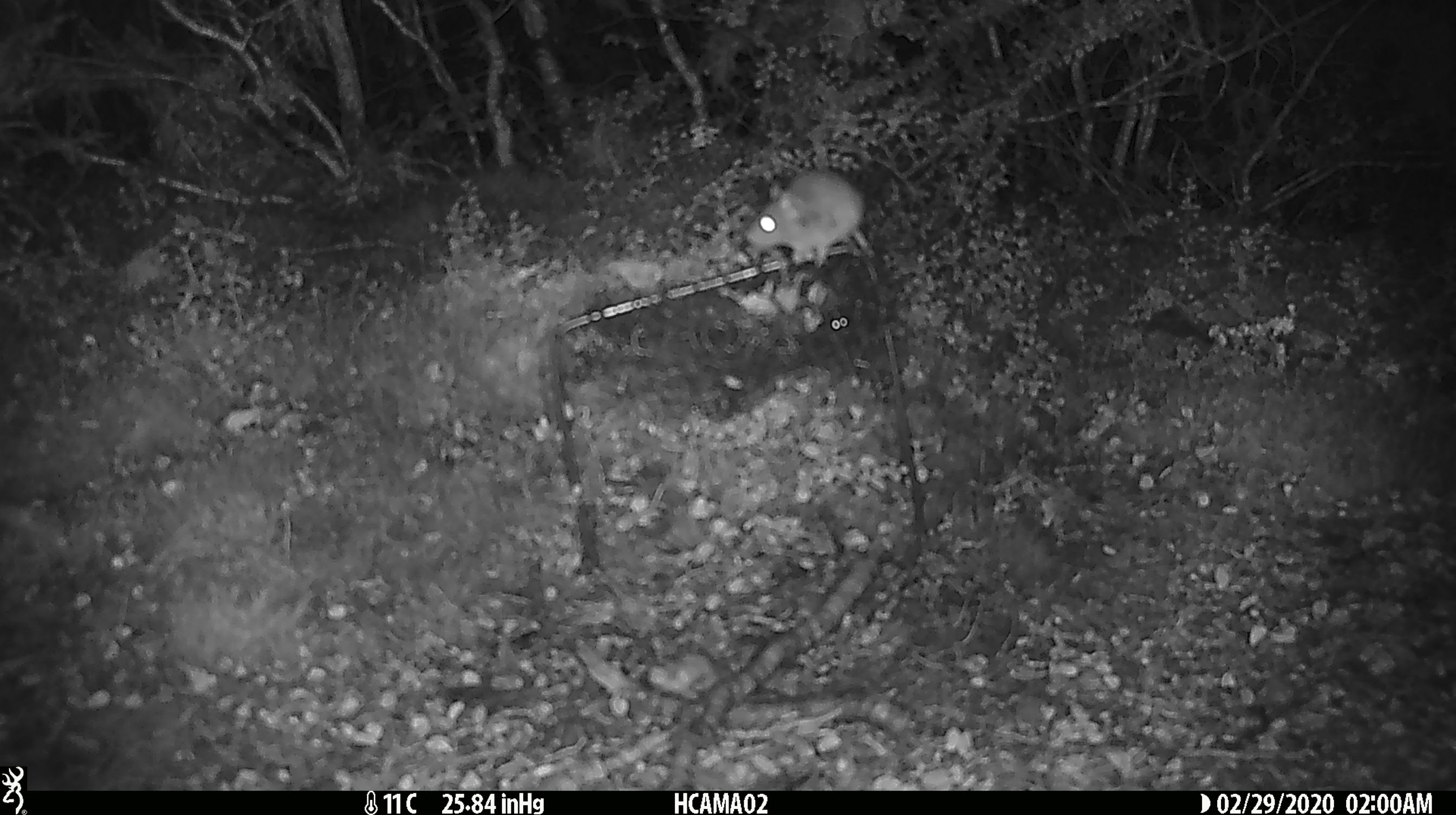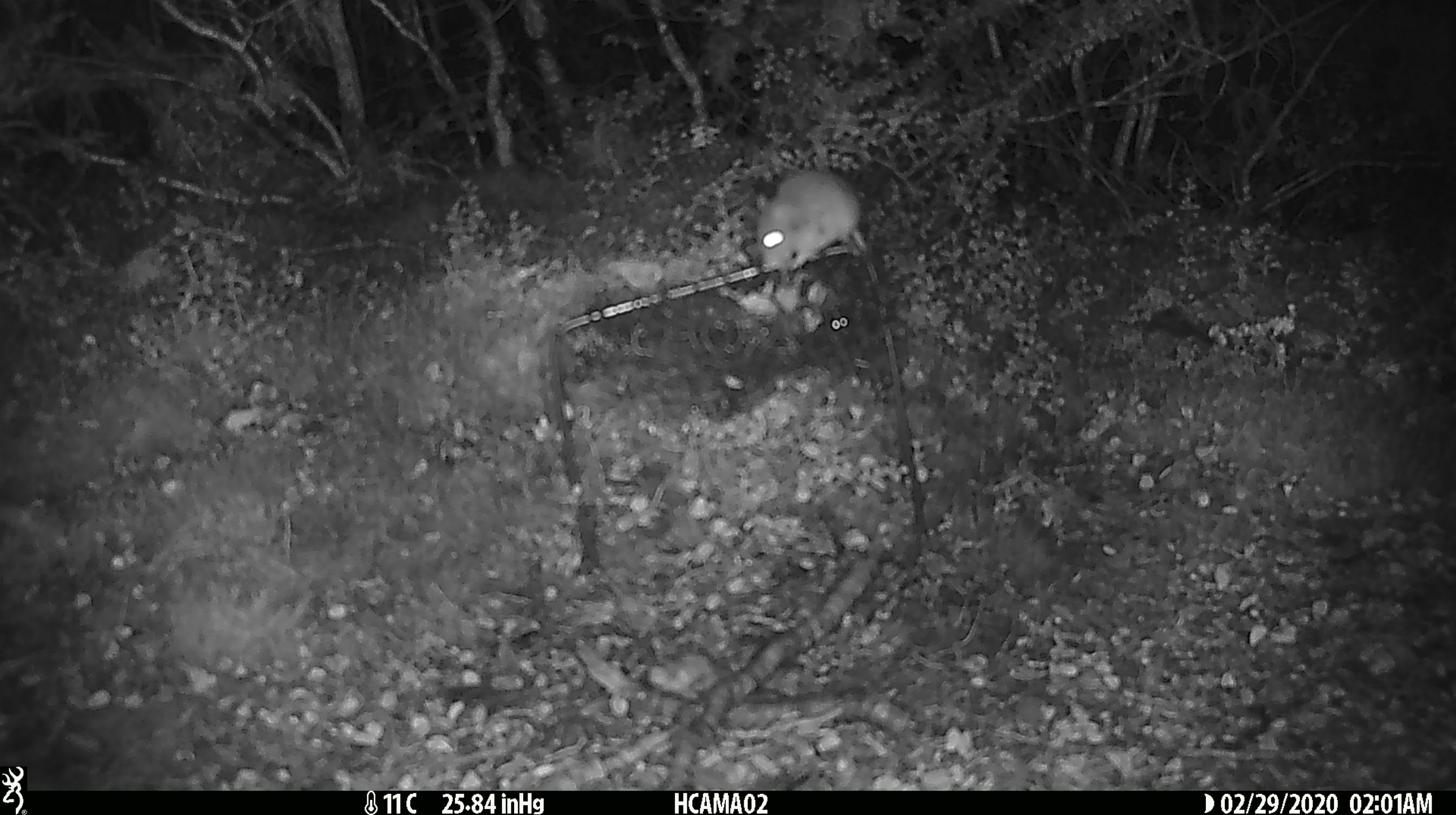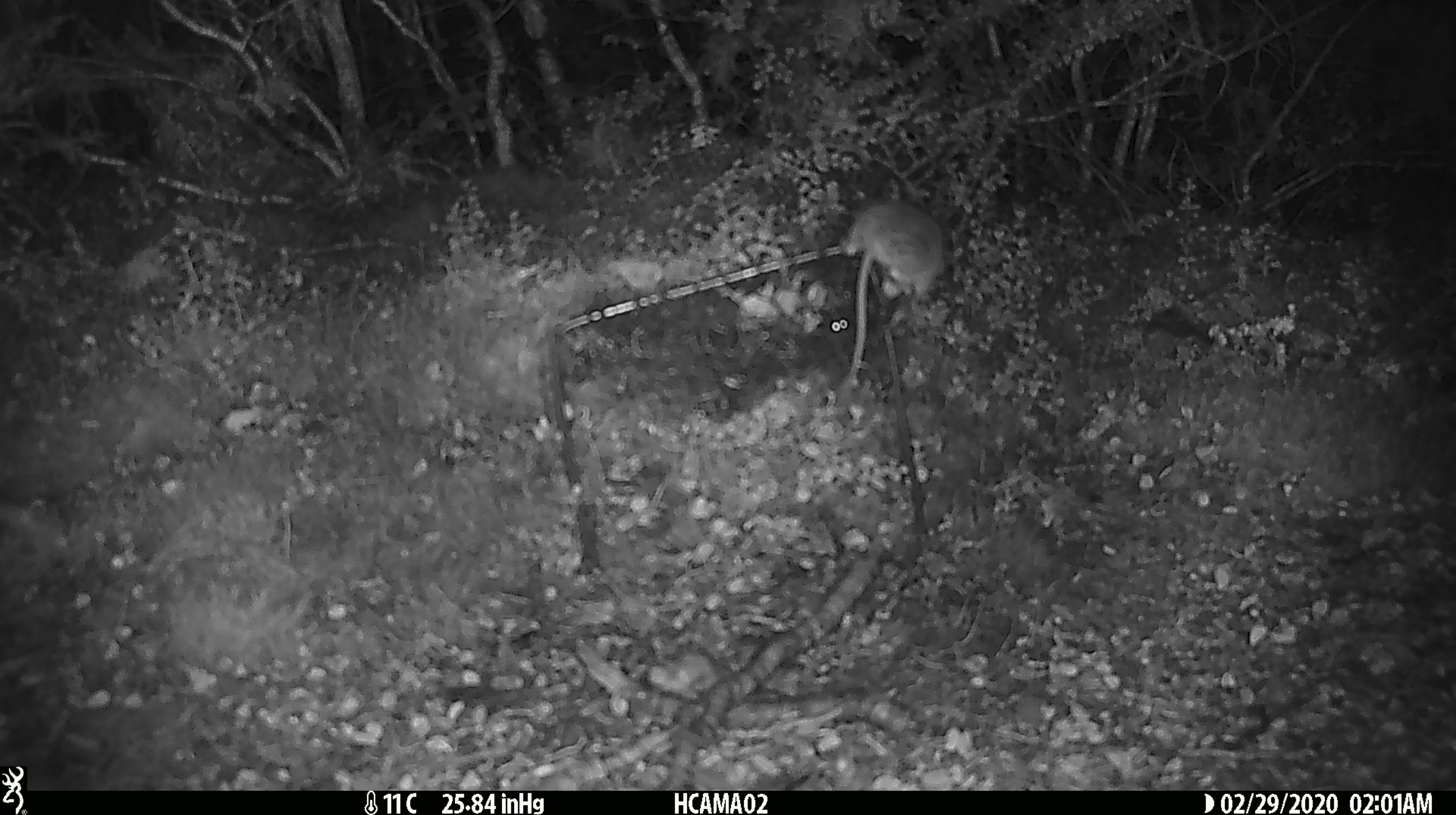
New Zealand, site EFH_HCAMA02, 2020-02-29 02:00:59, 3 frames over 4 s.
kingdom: Animalia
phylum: Chordata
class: Mammalia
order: Rodentia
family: Muridae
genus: Mus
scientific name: Mus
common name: mouse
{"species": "mouse (Mus)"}